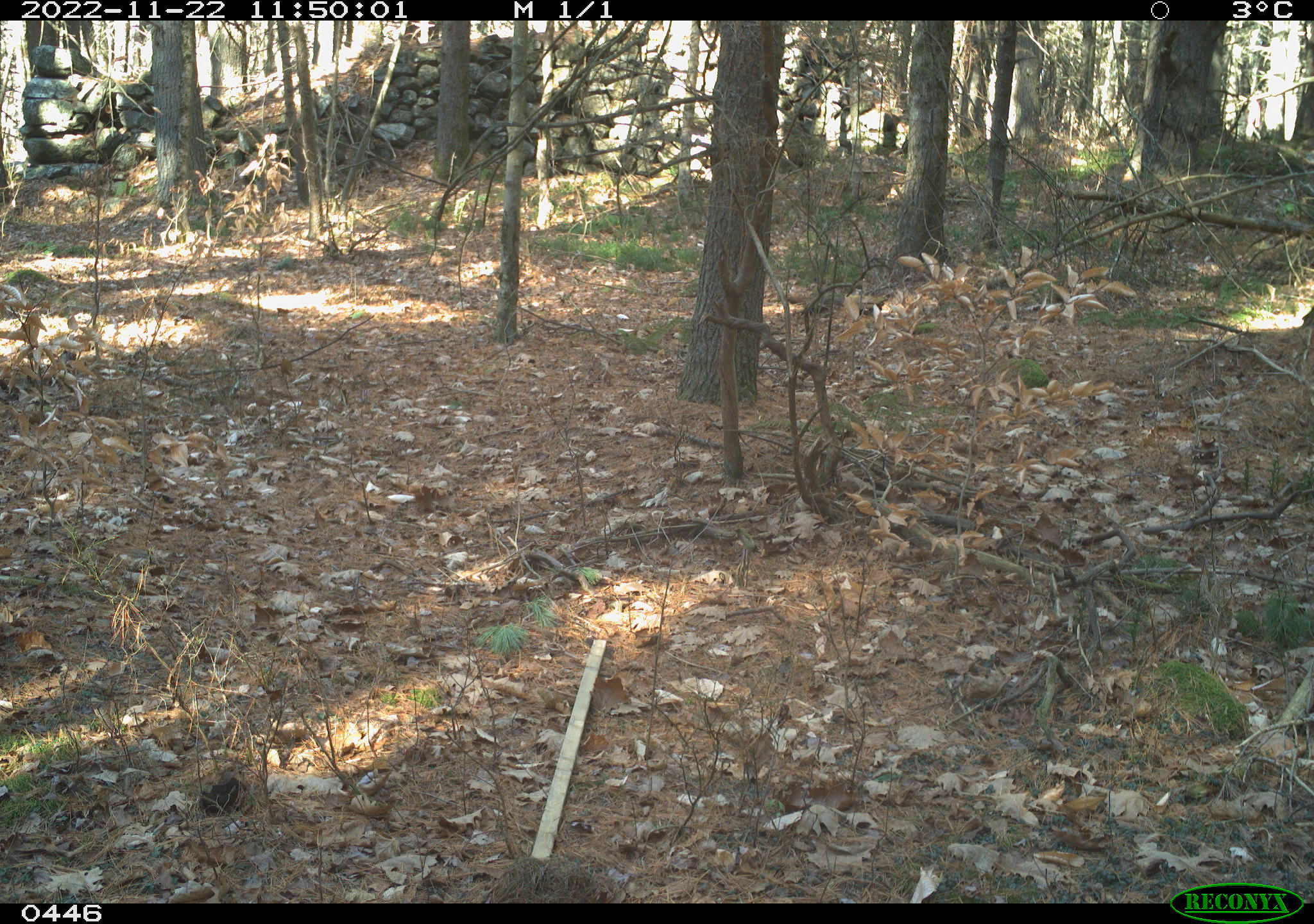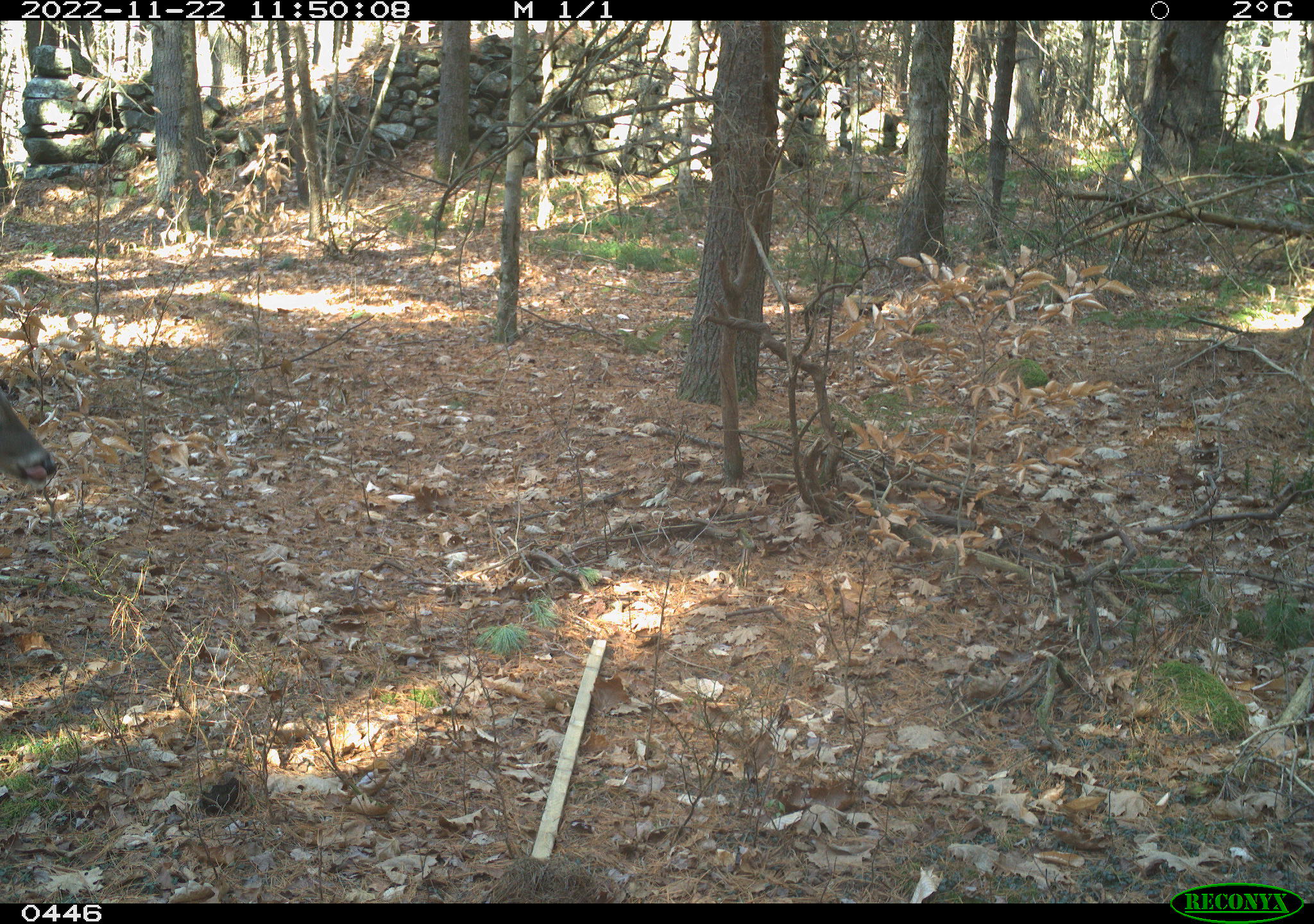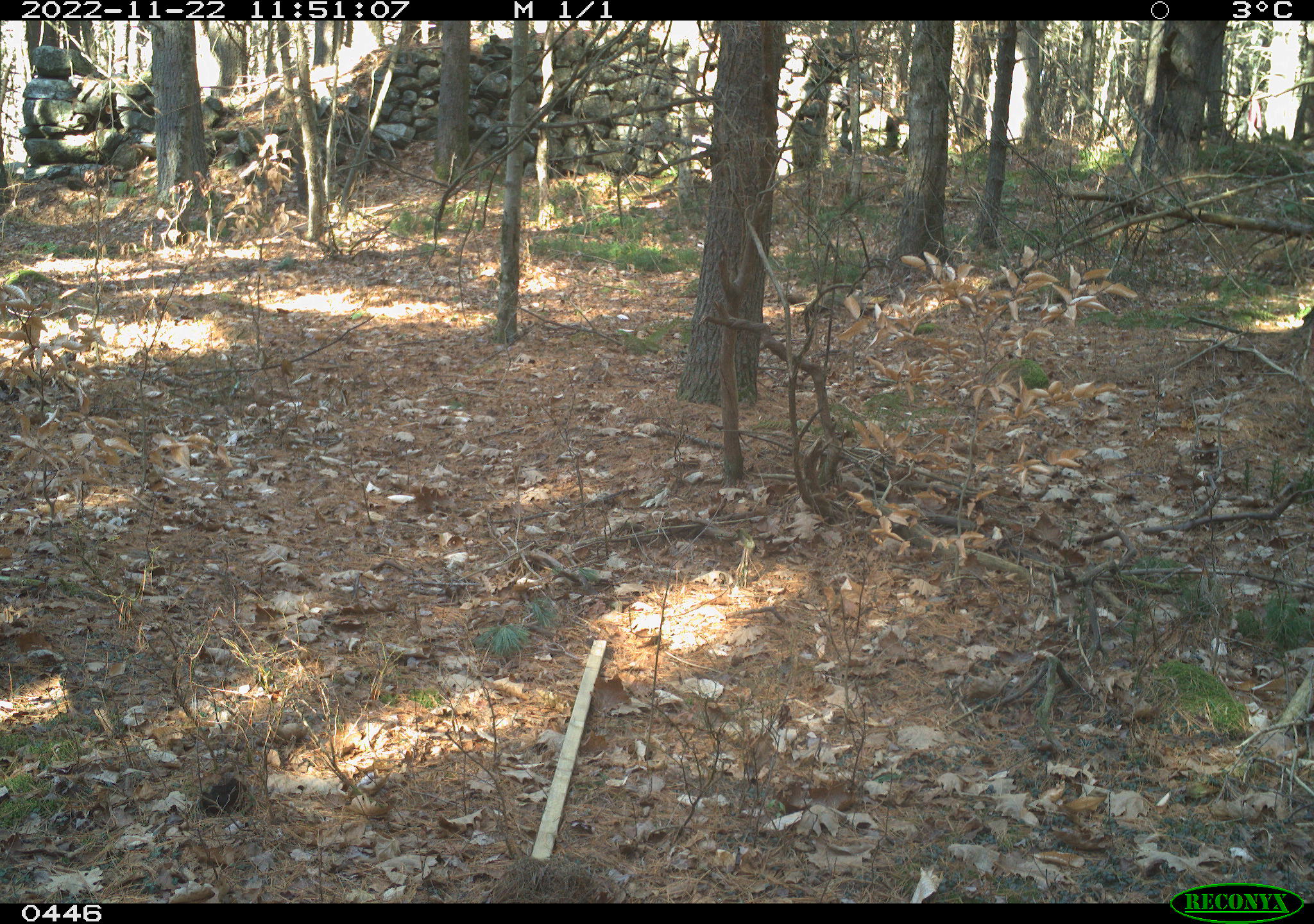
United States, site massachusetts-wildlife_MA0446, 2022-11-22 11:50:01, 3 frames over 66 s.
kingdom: Animalia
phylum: Chordata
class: Mammalia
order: Artiodactyla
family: Cervidae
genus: Odocoileus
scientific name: Odocoileus virginianus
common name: white-tailed deer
White-tailed deer (Odocoileus virginianus).